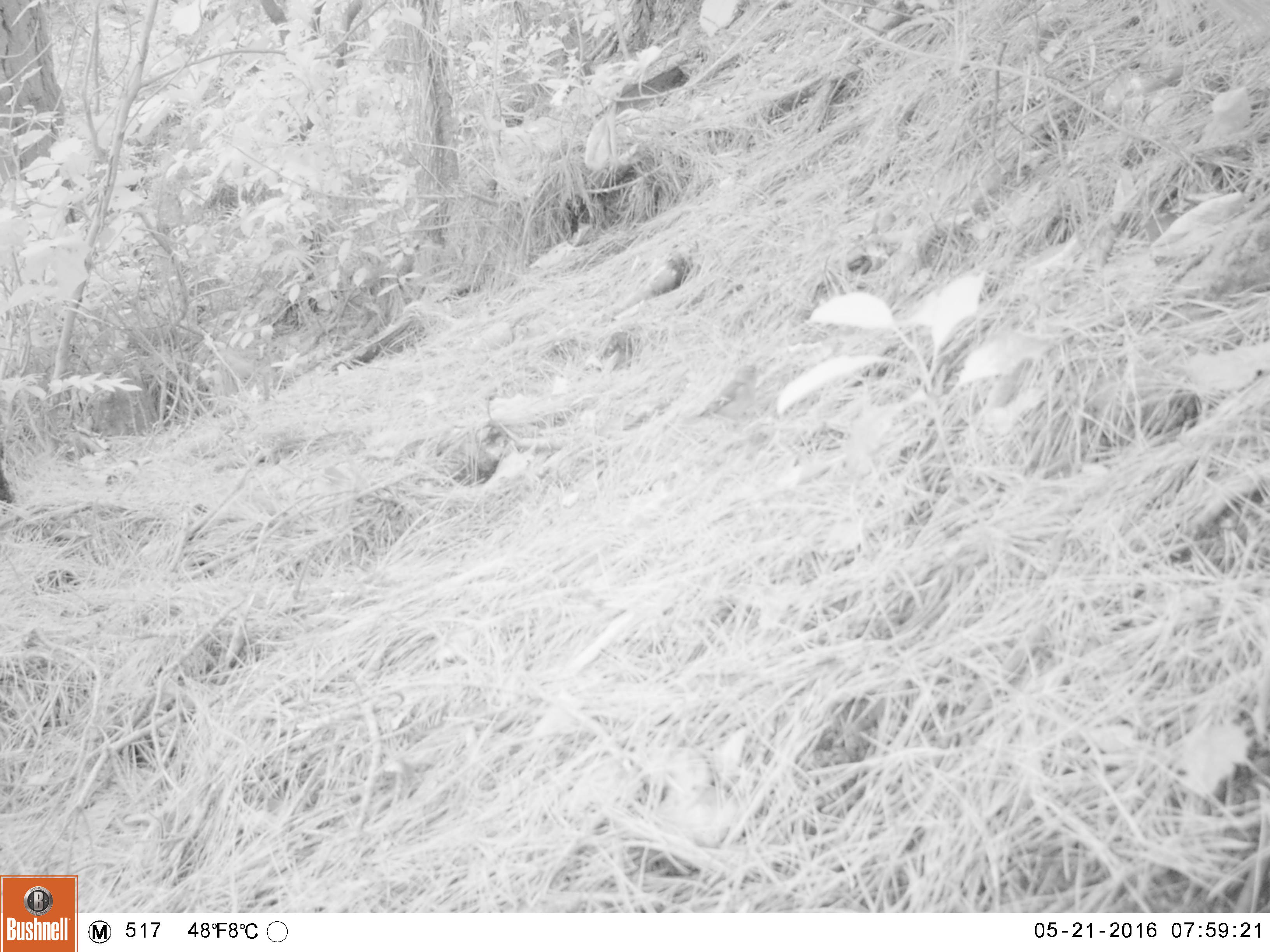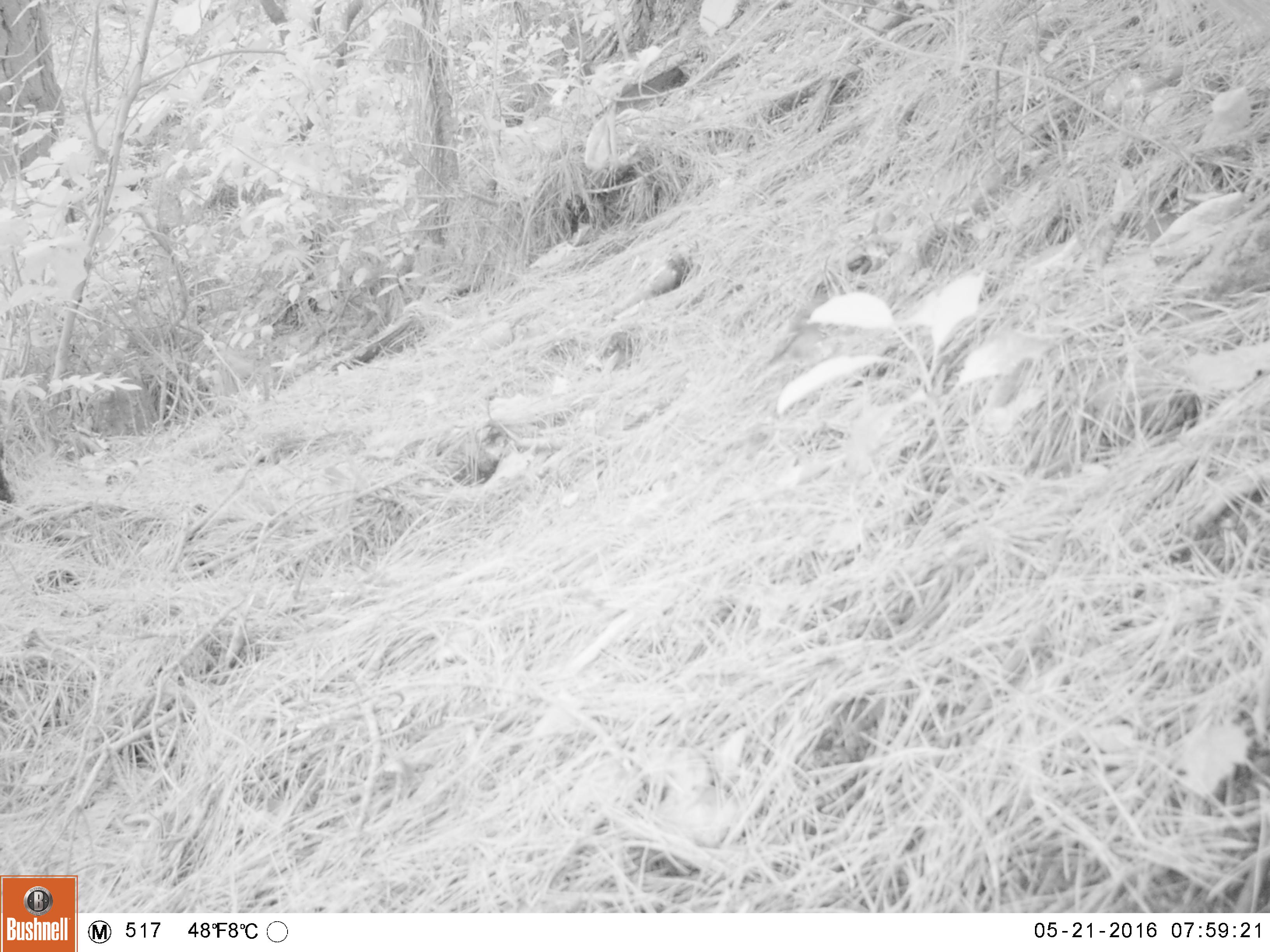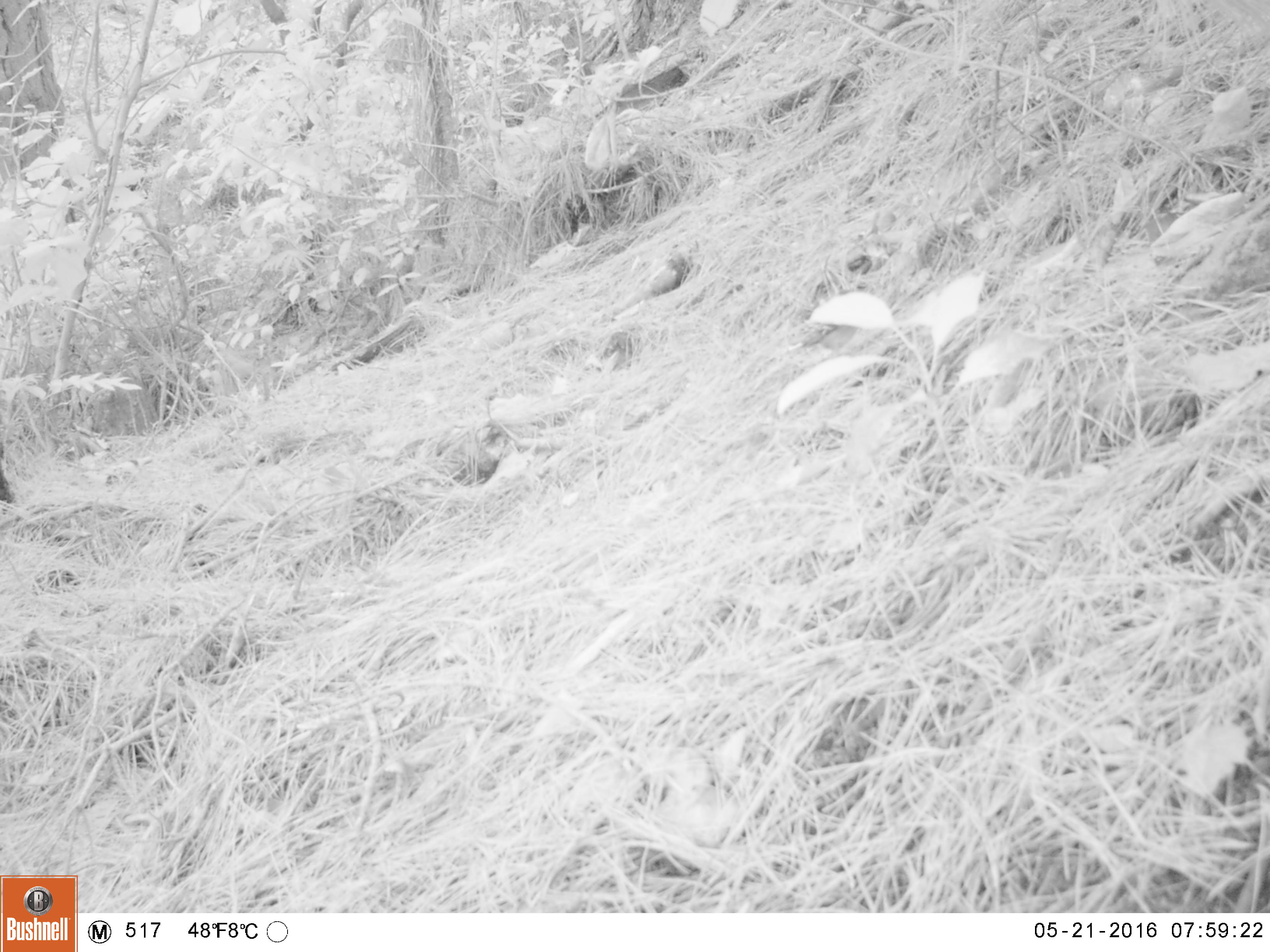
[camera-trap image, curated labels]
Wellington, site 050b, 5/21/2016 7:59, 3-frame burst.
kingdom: Animalia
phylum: Chordata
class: Aves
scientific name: Aves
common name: bird